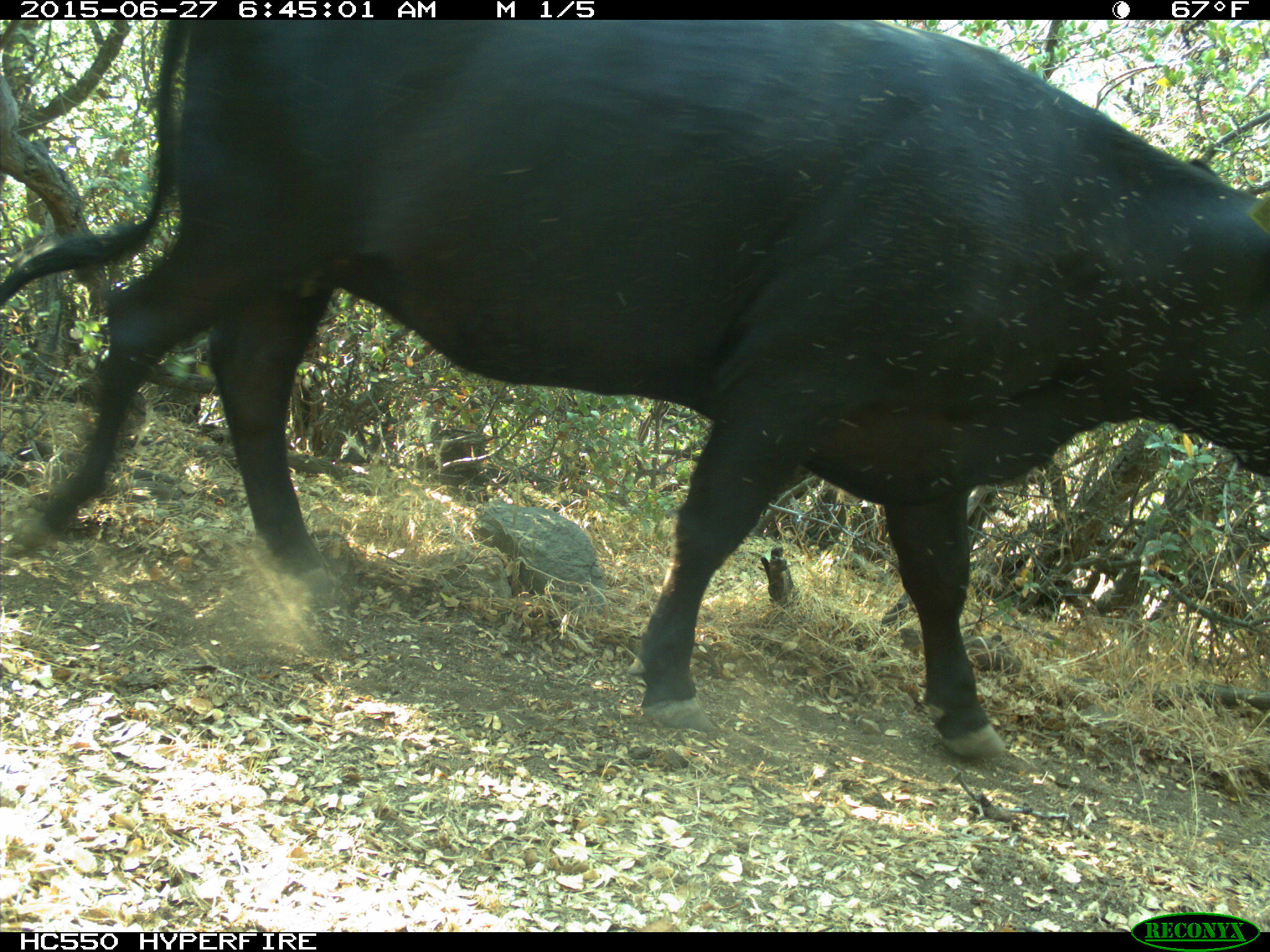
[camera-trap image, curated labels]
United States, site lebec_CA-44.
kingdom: Animalia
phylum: Chordata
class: Mammalia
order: Artiodactyla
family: Bovidae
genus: Bos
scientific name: Bos taurus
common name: domestic cow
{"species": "Bos taurus (domestic cow)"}